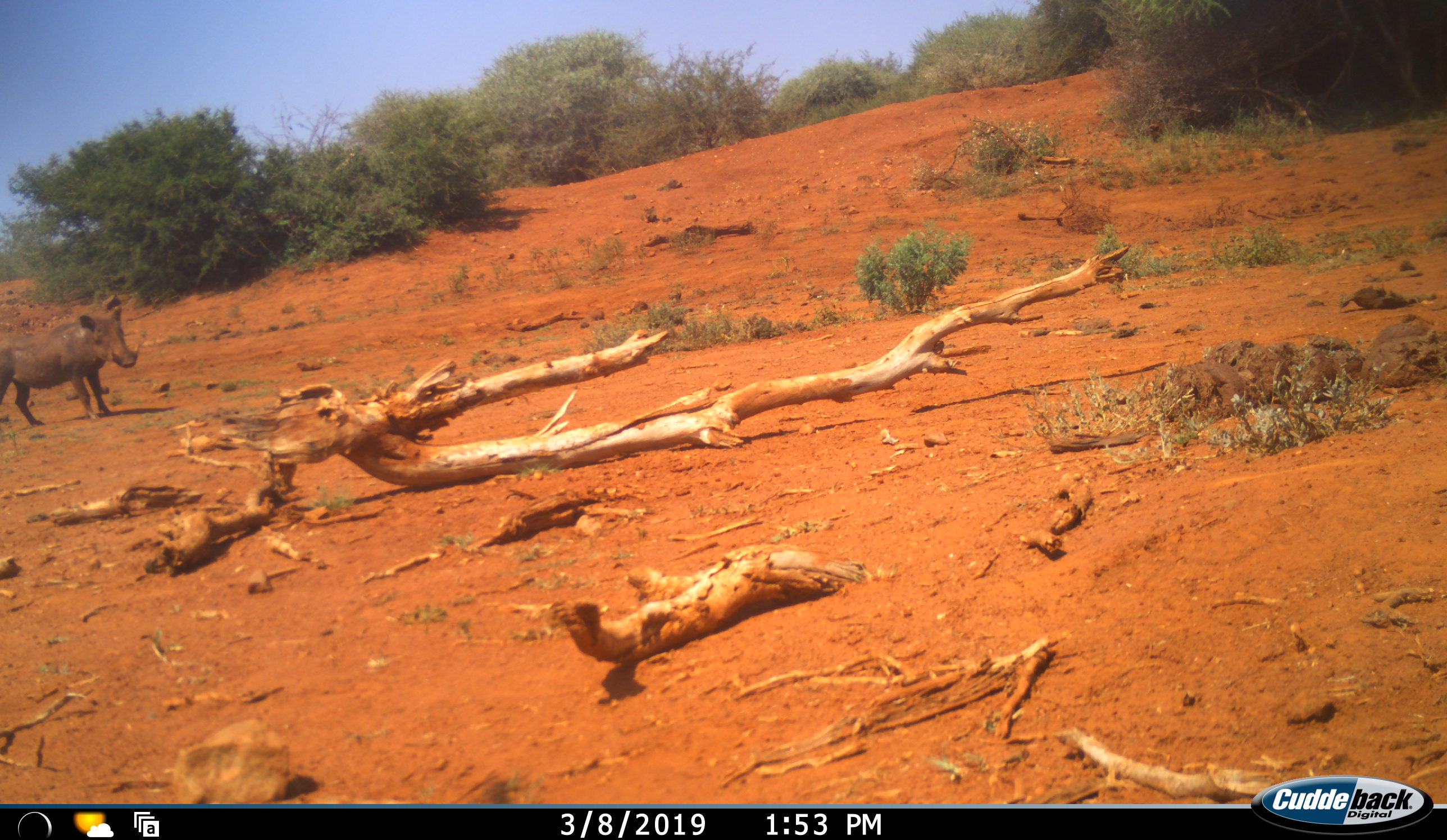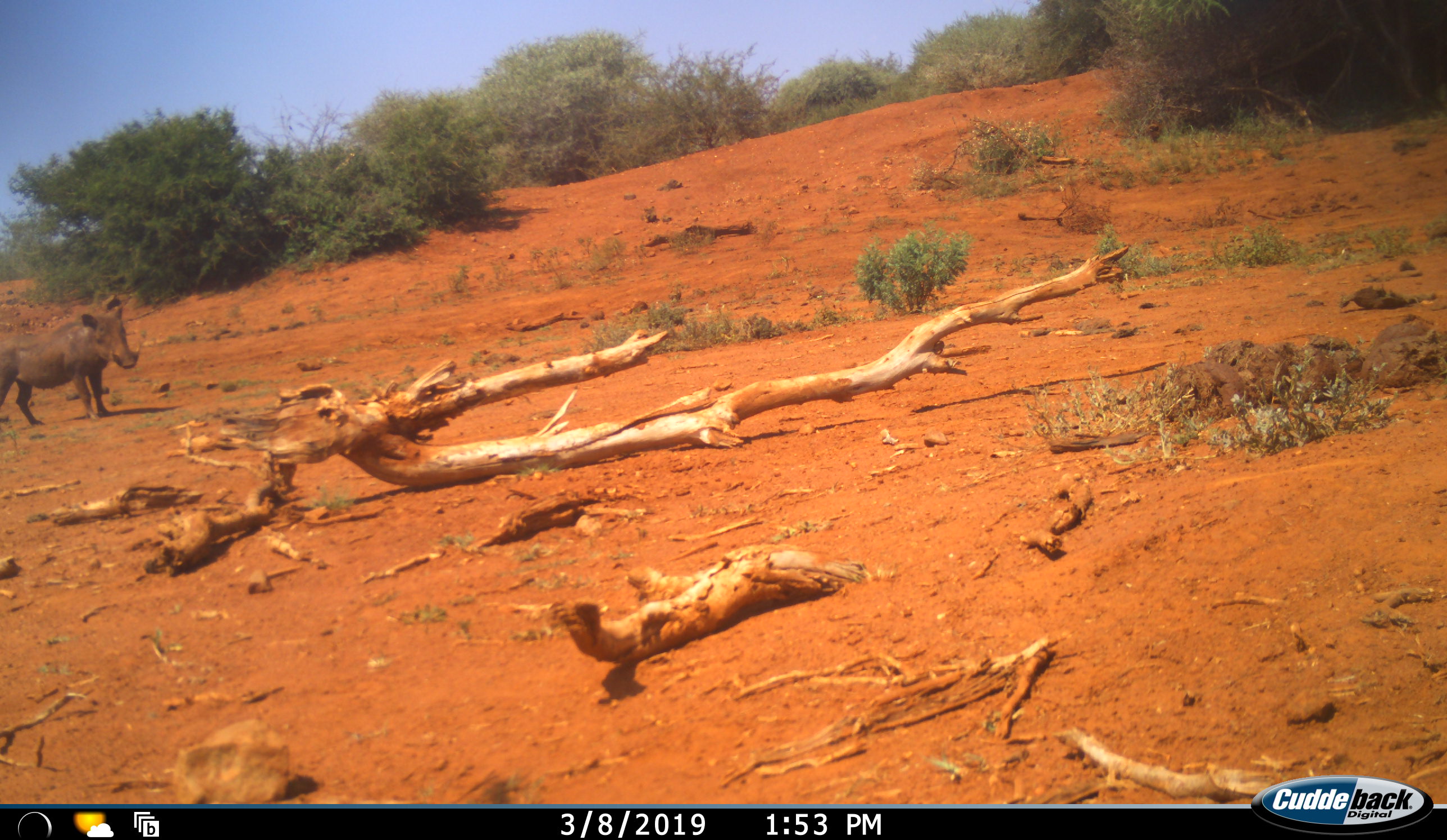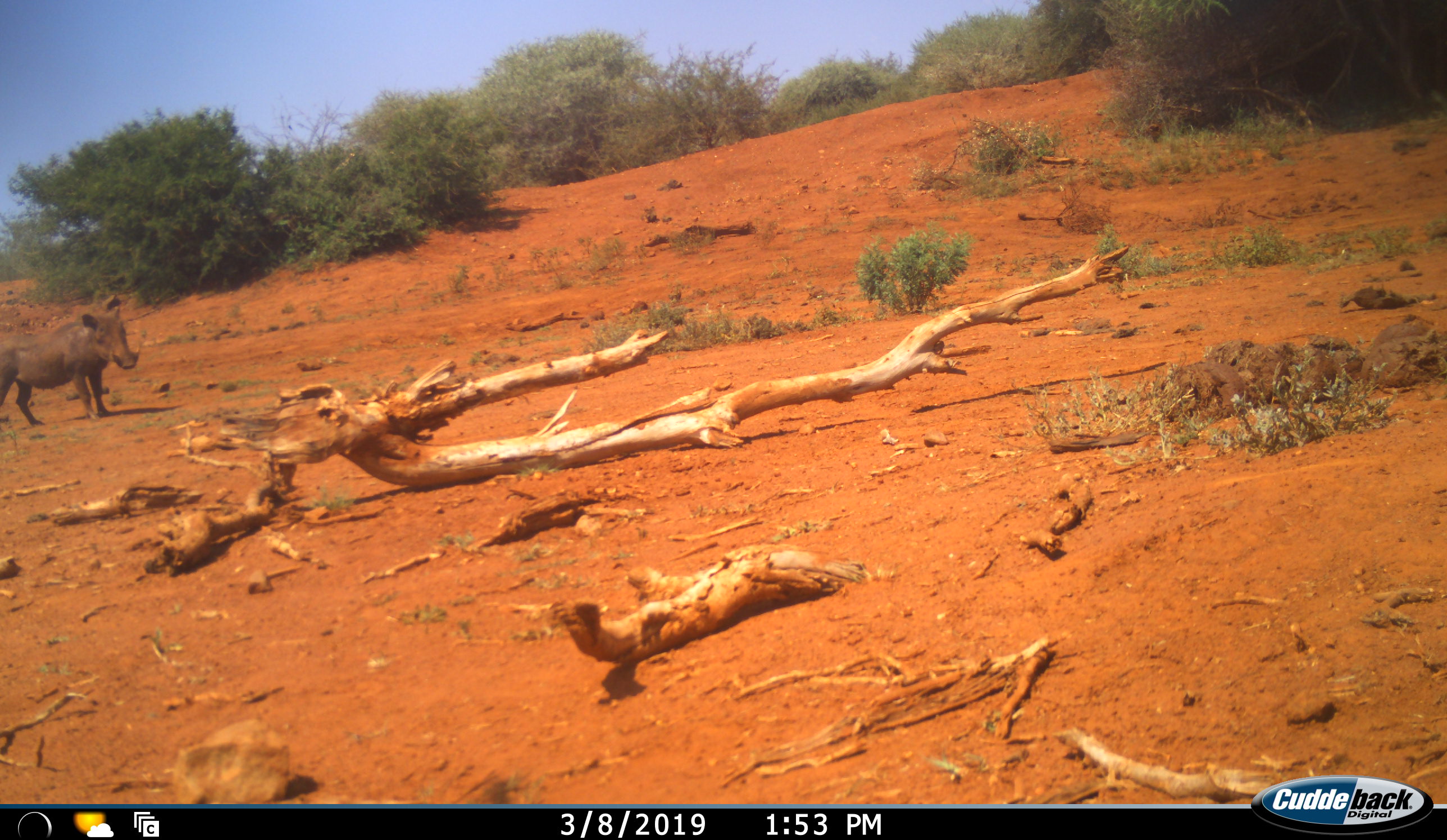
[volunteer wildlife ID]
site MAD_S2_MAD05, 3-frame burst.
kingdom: Animalia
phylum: Chordata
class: Mammalia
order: Artiodactyla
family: Suidae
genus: Phacochoerus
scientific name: Phacochoerus africanus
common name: warthog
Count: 1.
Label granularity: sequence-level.